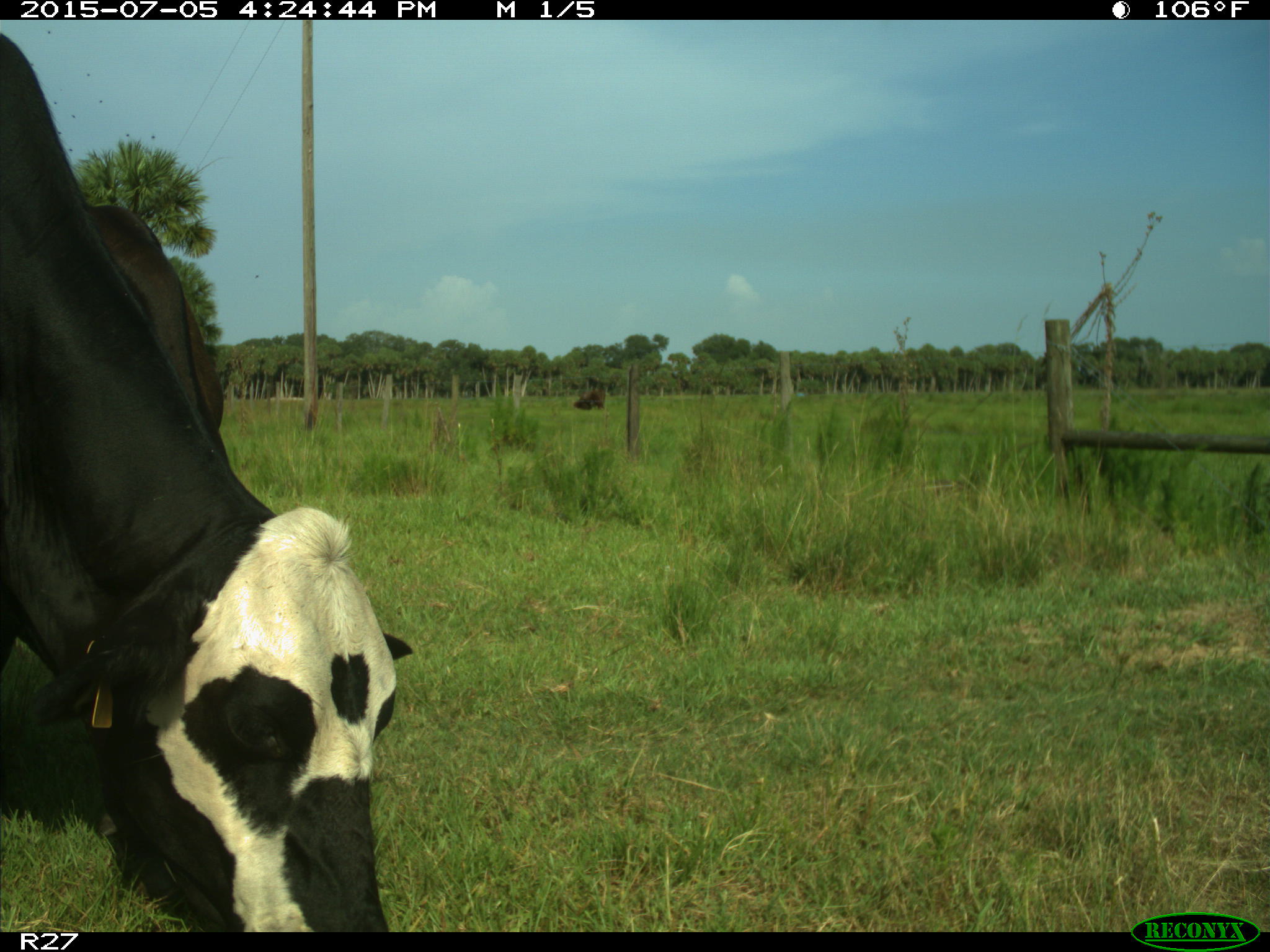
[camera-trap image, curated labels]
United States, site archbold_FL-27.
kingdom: Animalia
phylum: Chordata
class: Mammalia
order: Artiodactyla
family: Bovidae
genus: Bos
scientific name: Bos taurus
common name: domestic cow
Bos taurus (domestic cow).